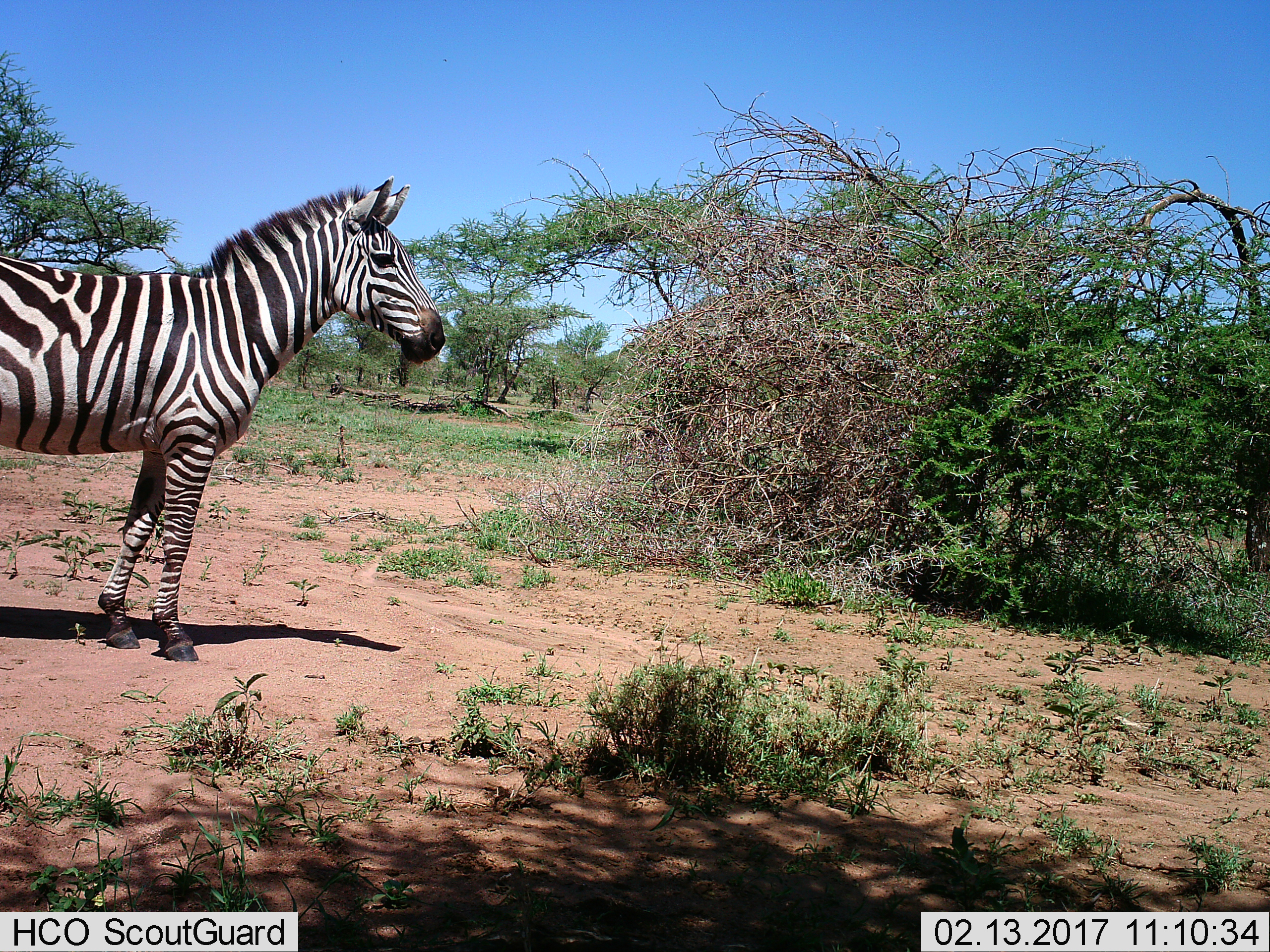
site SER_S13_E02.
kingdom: Animalia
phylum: Chordata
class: Mammalia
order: Perissodactyla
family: Equidae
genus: Equus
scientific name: Equus quagga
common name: plains zebra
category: zebraplains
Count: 1.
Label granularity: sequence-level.